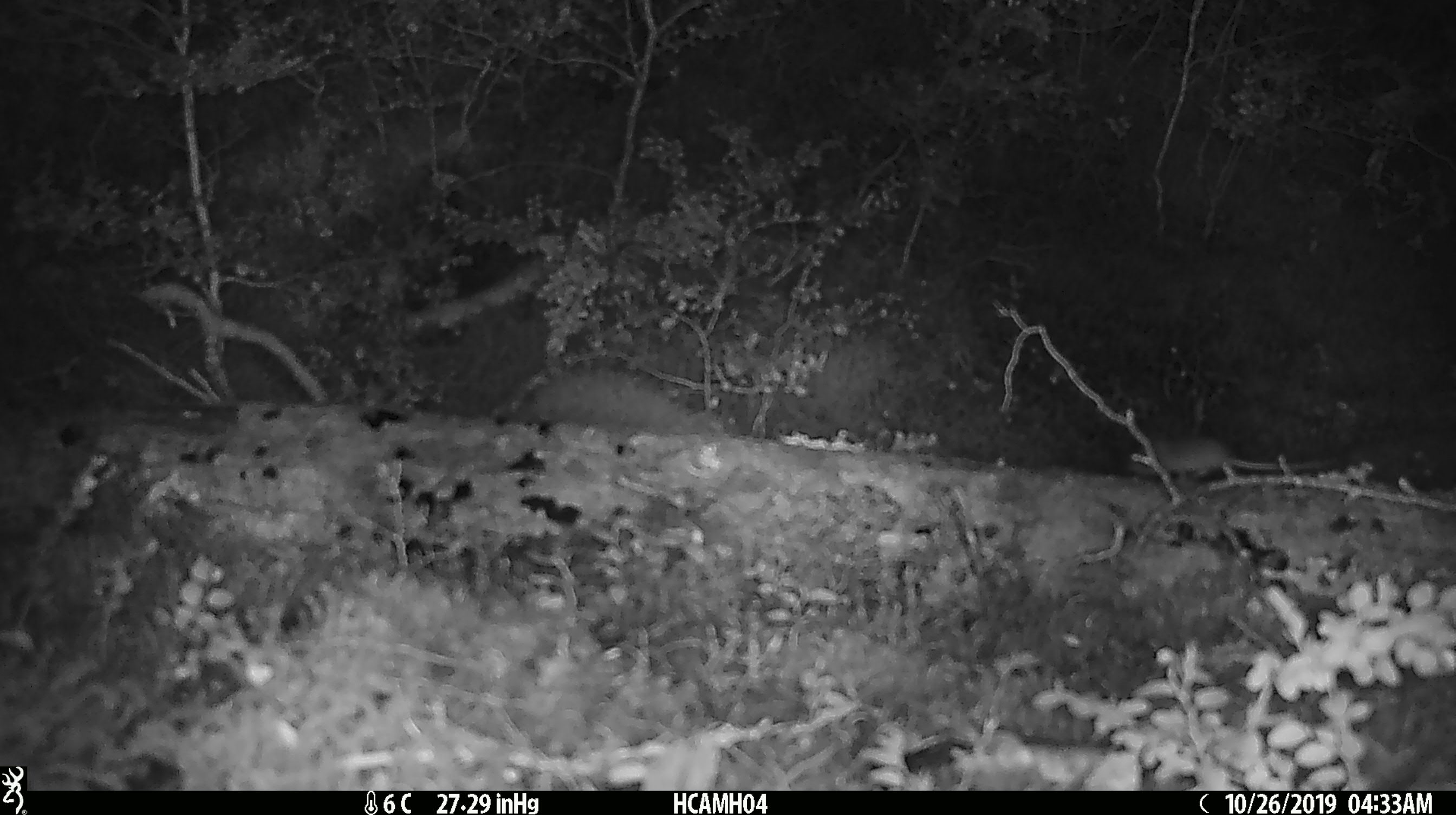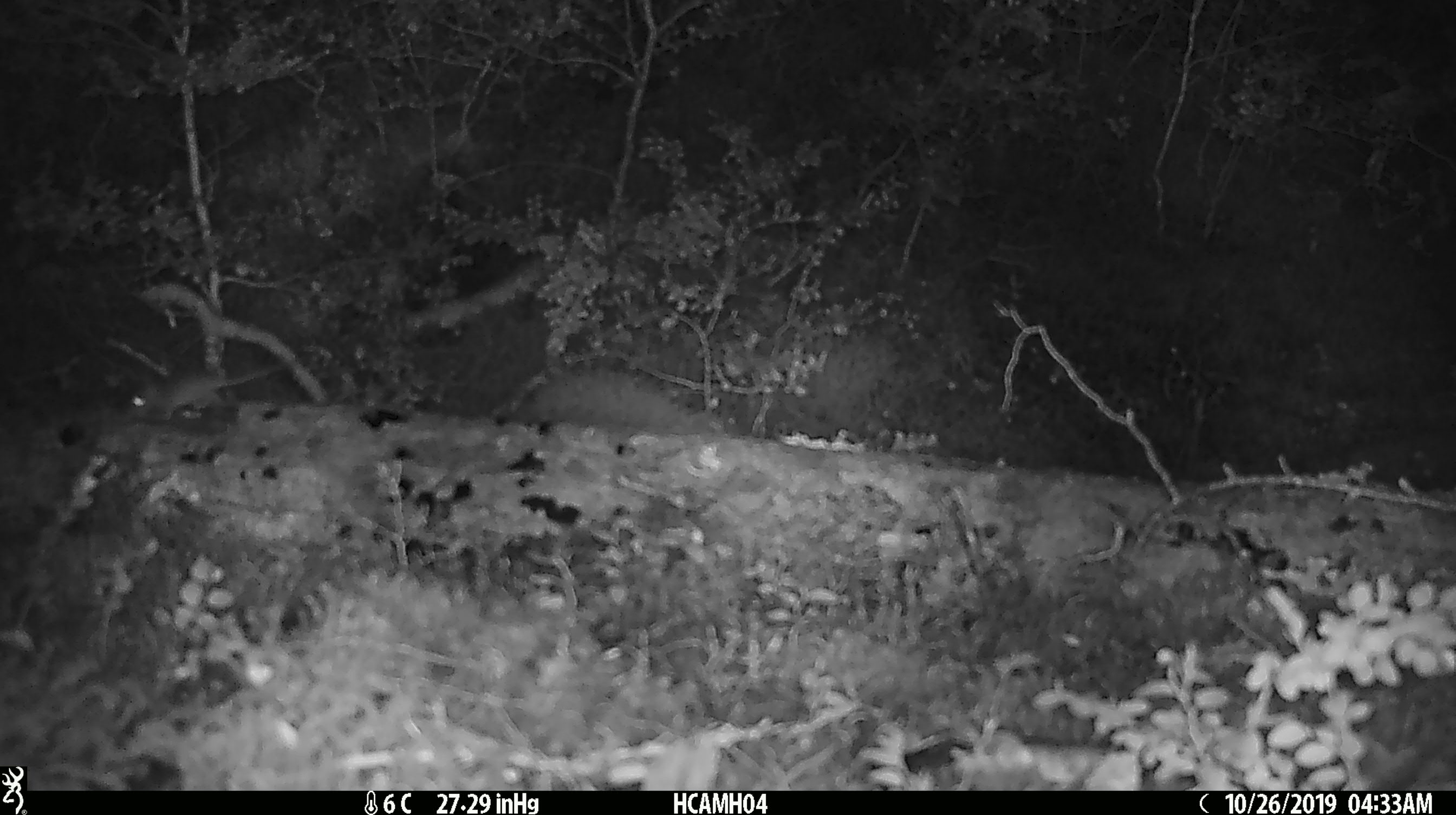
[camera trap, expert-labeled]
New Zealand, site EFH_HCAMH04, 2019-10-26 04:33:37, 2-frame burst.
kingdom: Animalia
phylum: Chordata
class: Mammalia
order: Rodentia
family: Muridae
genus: Mus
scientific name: Mus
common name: mouse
Mouse (Mus).